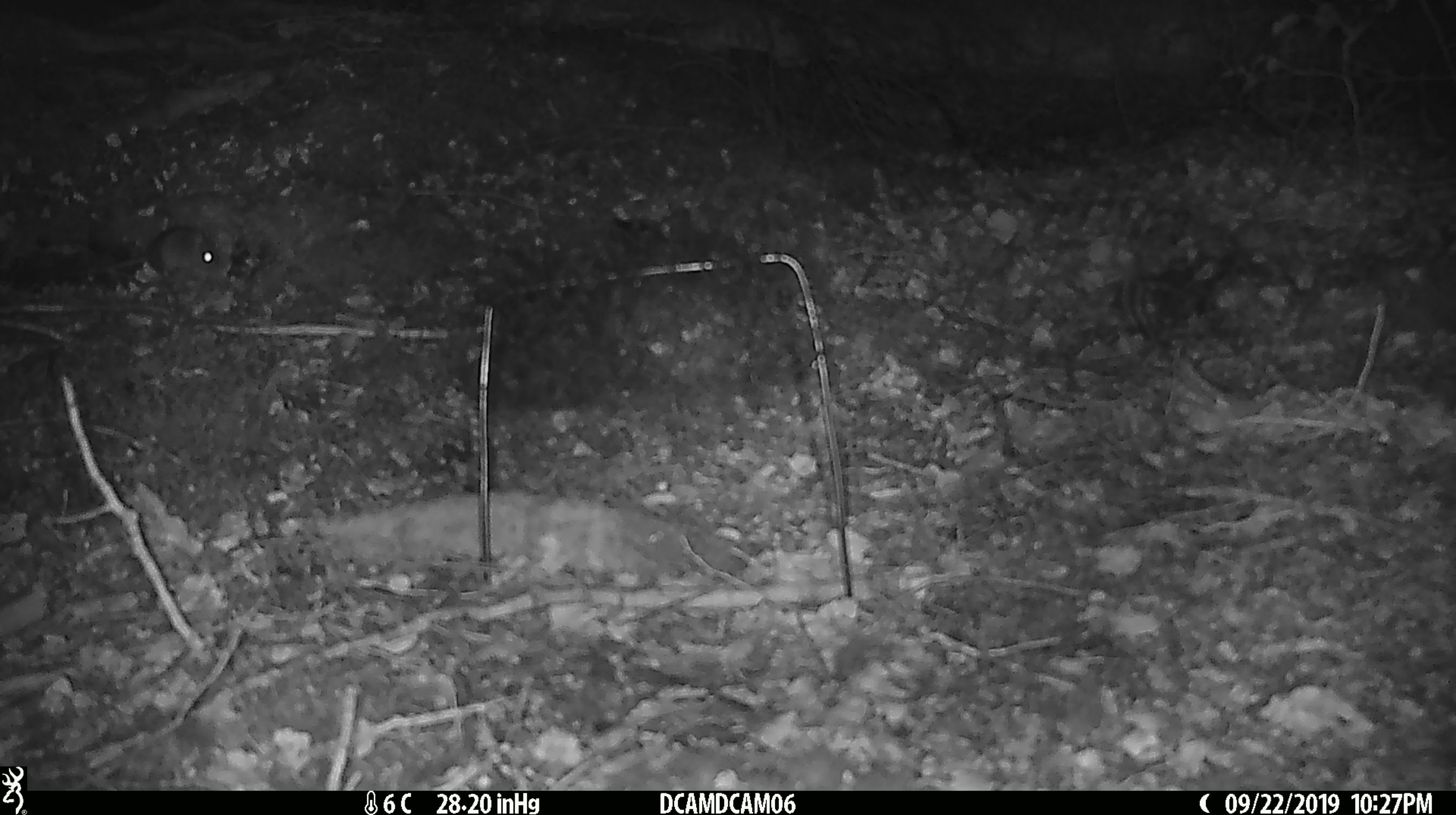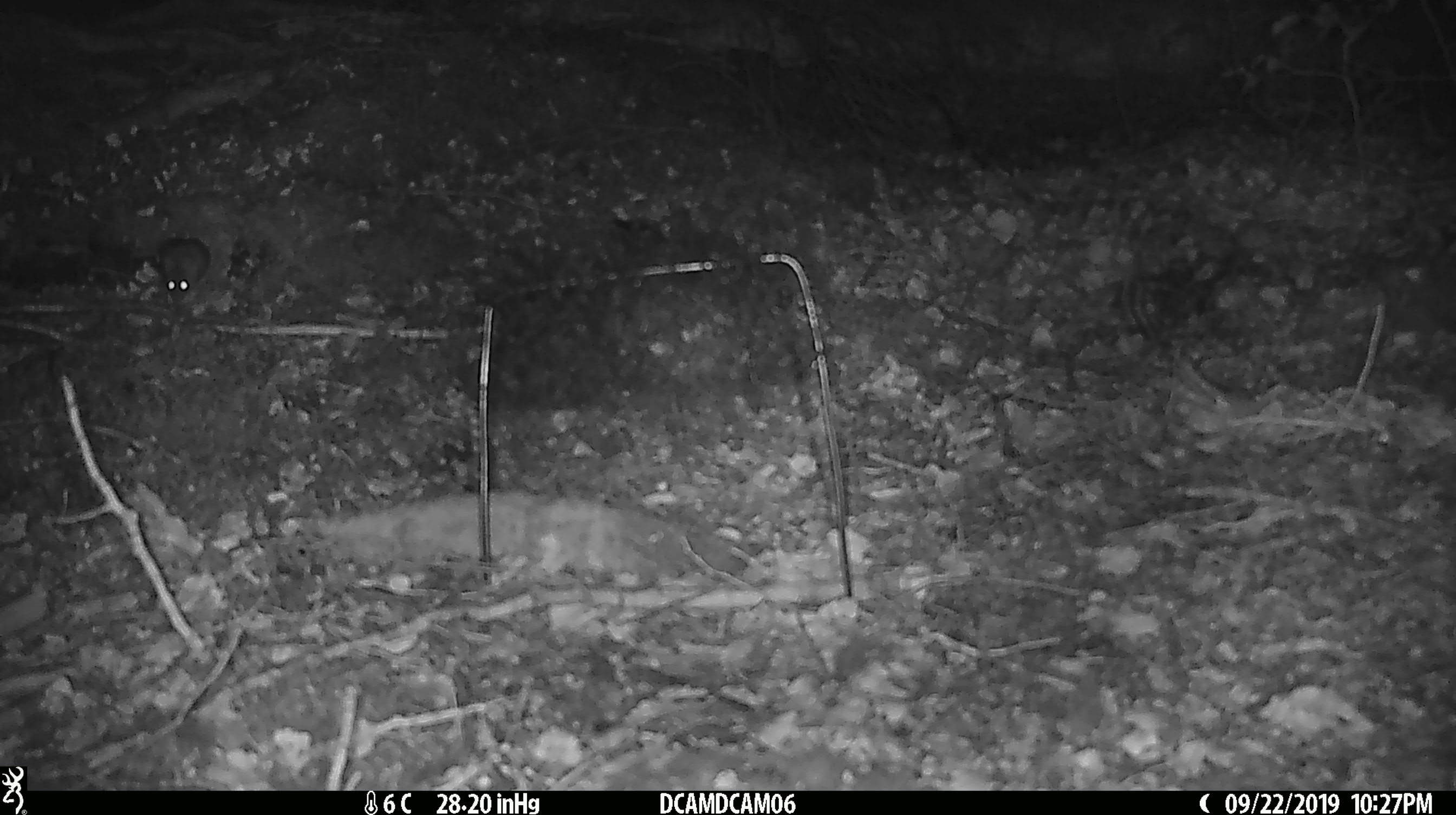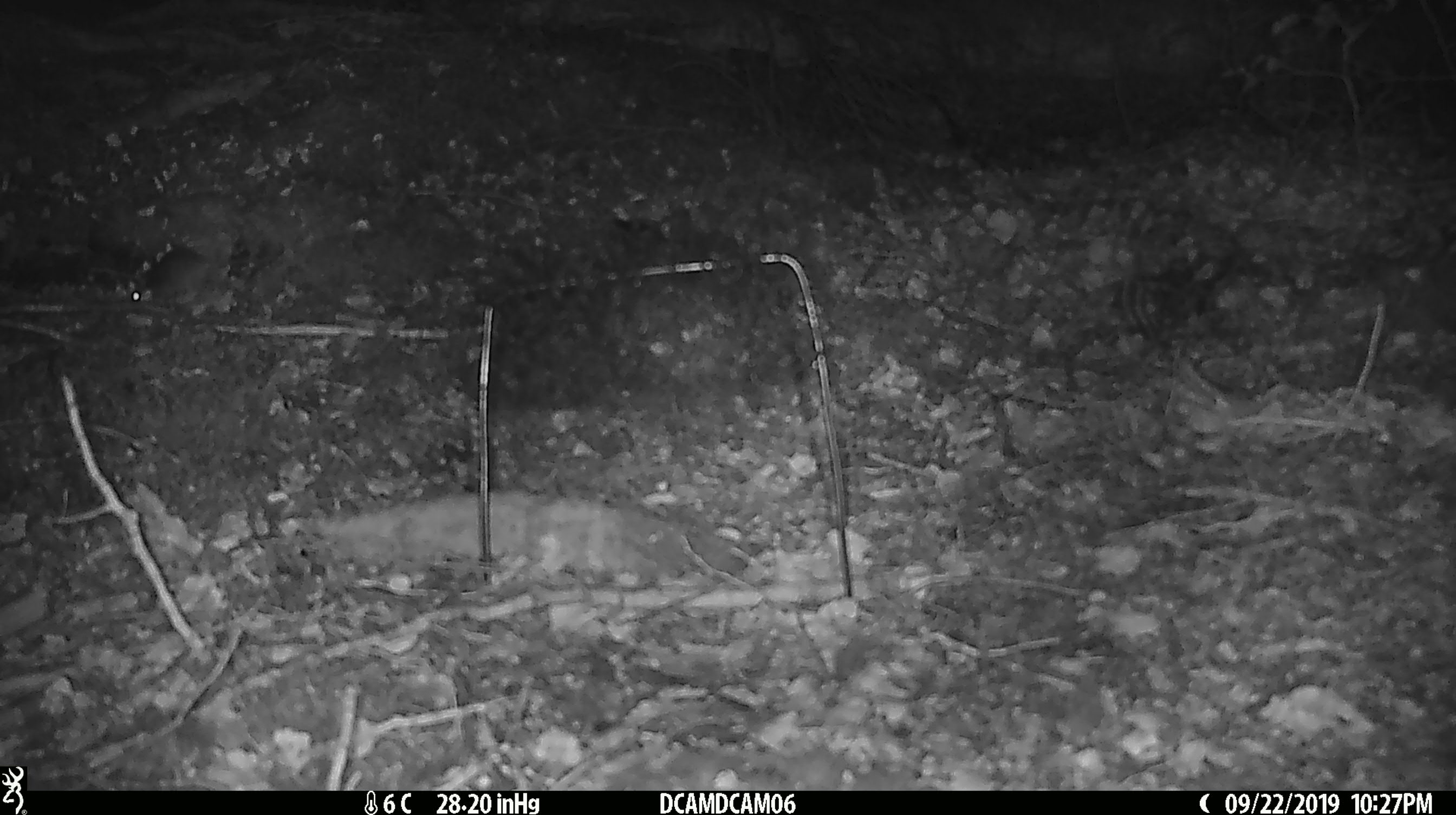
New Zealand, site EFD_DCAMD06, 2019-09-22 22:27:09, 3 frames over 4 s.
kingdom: Animalia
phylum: Chordata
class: Mammalia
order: Rodentia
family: Muridae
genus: Mus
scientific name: Mus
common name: mouse